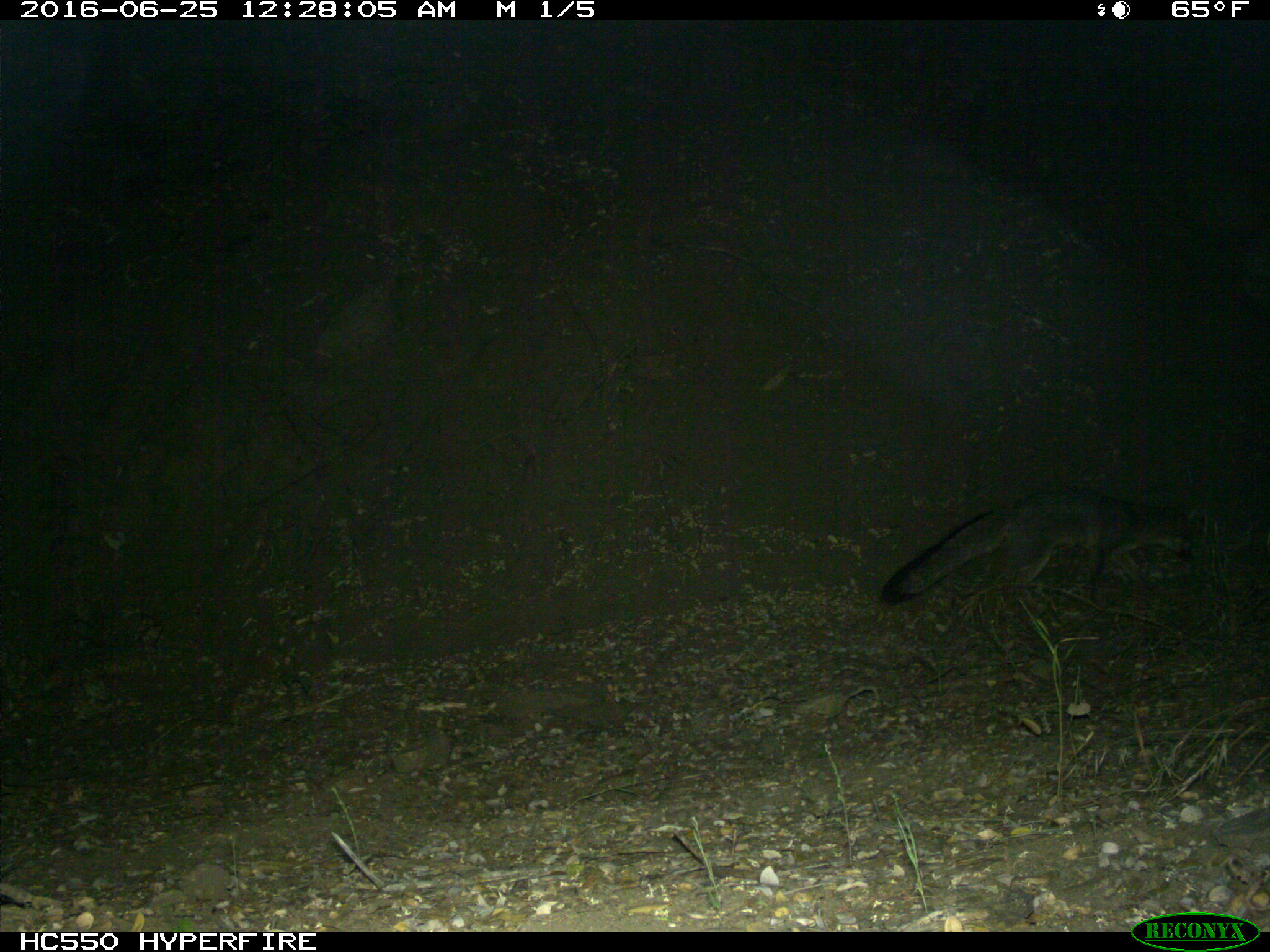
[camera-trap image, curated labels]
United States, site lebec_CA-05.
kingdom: Animalia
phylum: Chordata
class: Mammalia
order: Carnivora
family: Canidae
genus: Urocyon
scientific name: Urocyon cinereoargenteus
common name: gray fox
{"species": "Urocyon cinereoargenteus (gray fox)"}